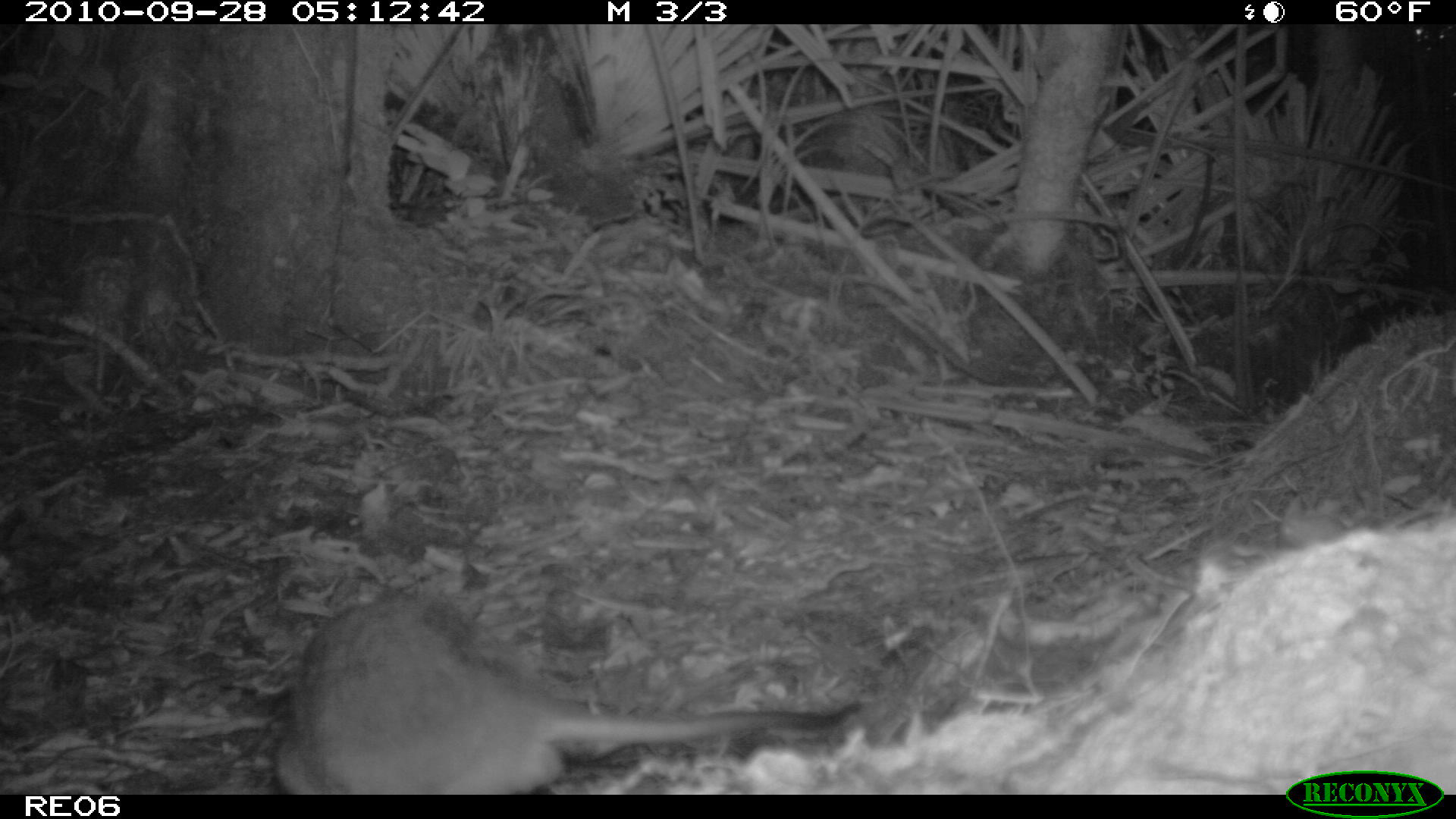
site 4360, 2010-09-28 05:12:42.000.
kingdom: Animalia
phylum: Chordata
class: Mammalia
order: Rodentia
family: Muridae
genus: Rattus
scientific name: Rattus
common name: rodent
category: unknown rat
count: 1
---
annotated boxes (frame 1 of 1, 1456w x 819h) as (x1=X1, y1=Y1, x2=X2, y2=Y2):
unknown rat: (x1=269, y1=581, x2=866, y2=795)